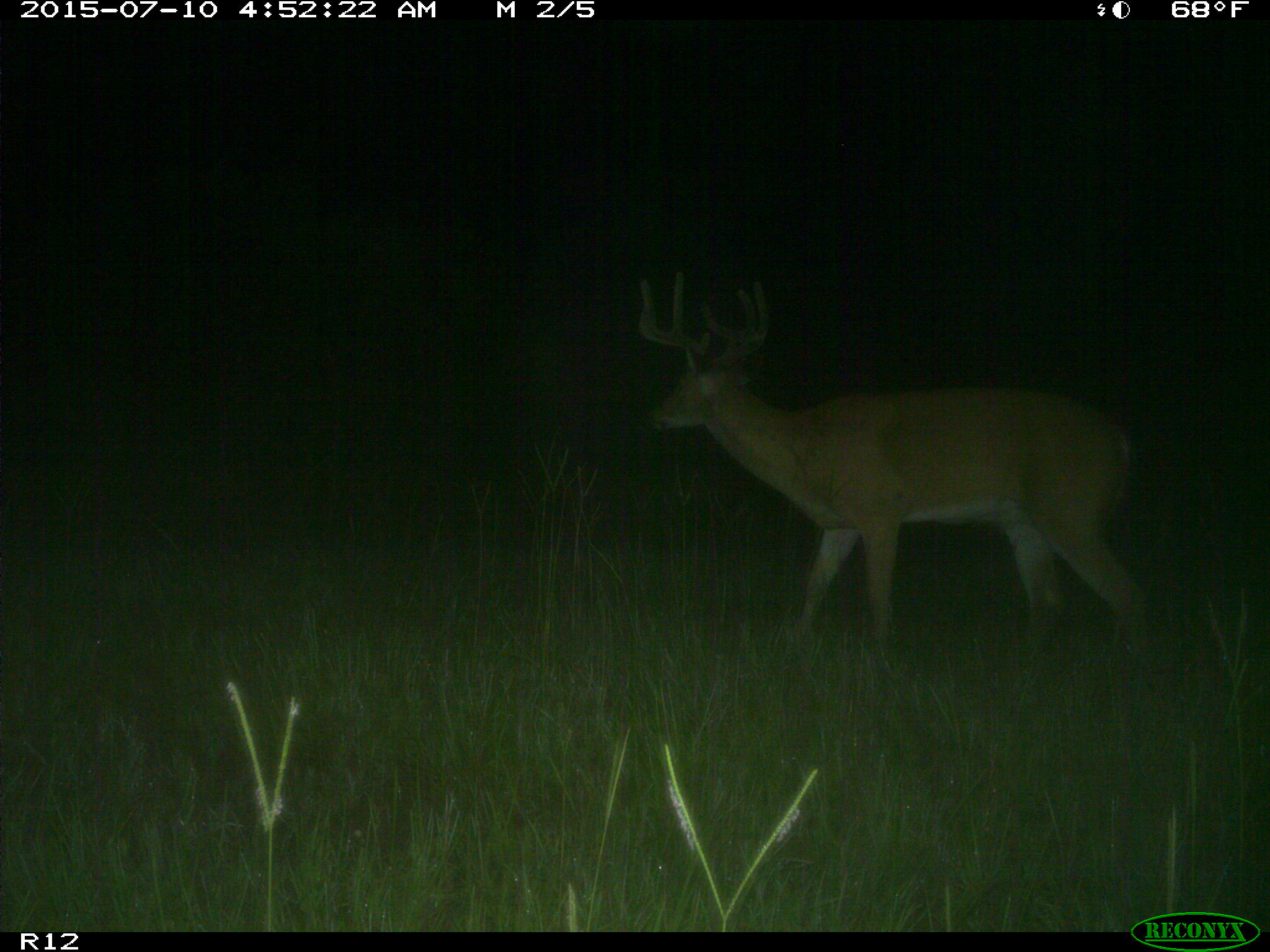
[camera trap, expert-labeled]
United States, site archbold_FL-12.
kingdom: Animalia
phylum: Chordata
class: Mammalia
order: Artiodactyla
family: Cervidae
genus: Odocoileus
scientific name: Odocoileus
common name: deer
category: unidentified deer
Unidentified deer (deer) (Odocoileus).